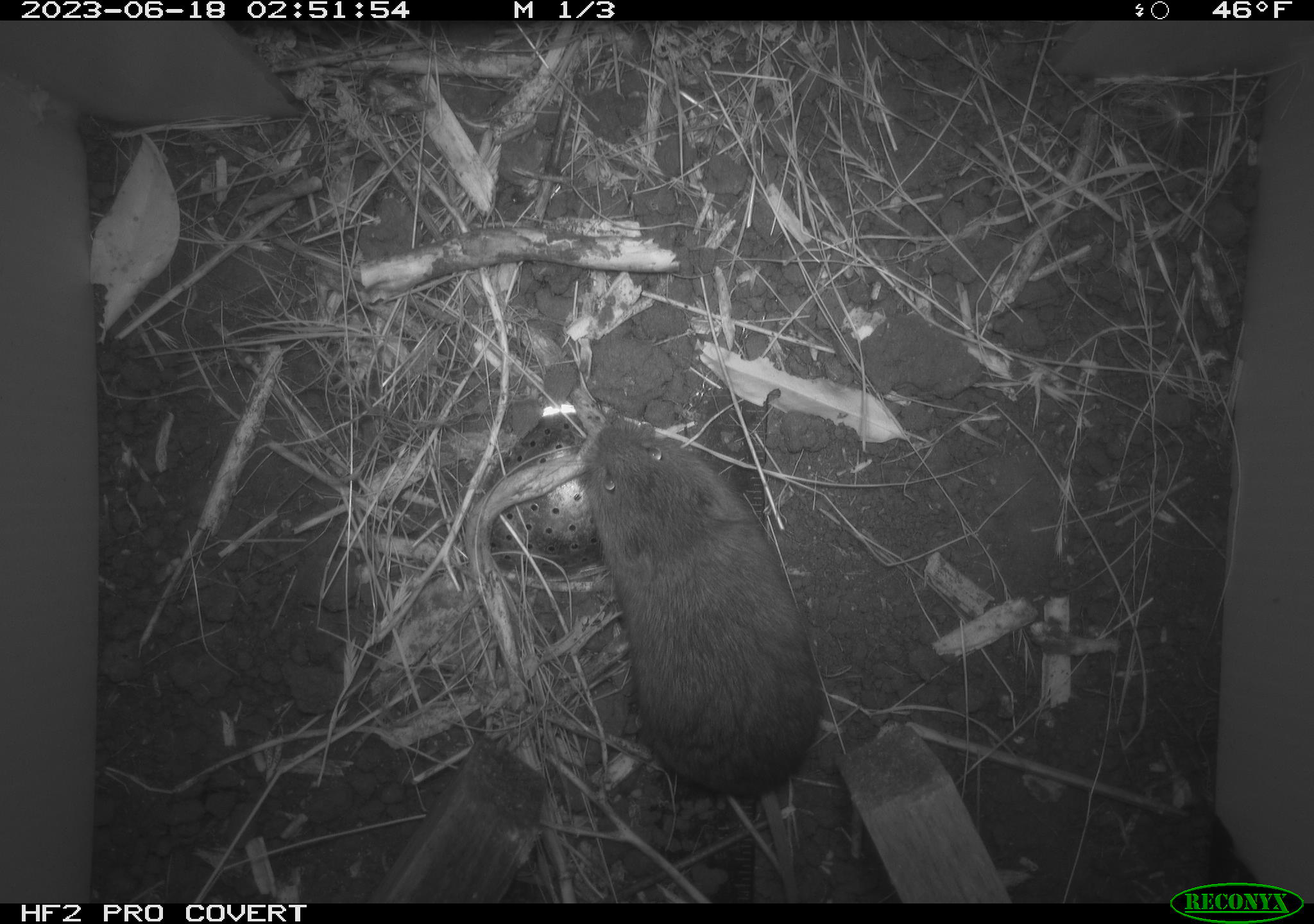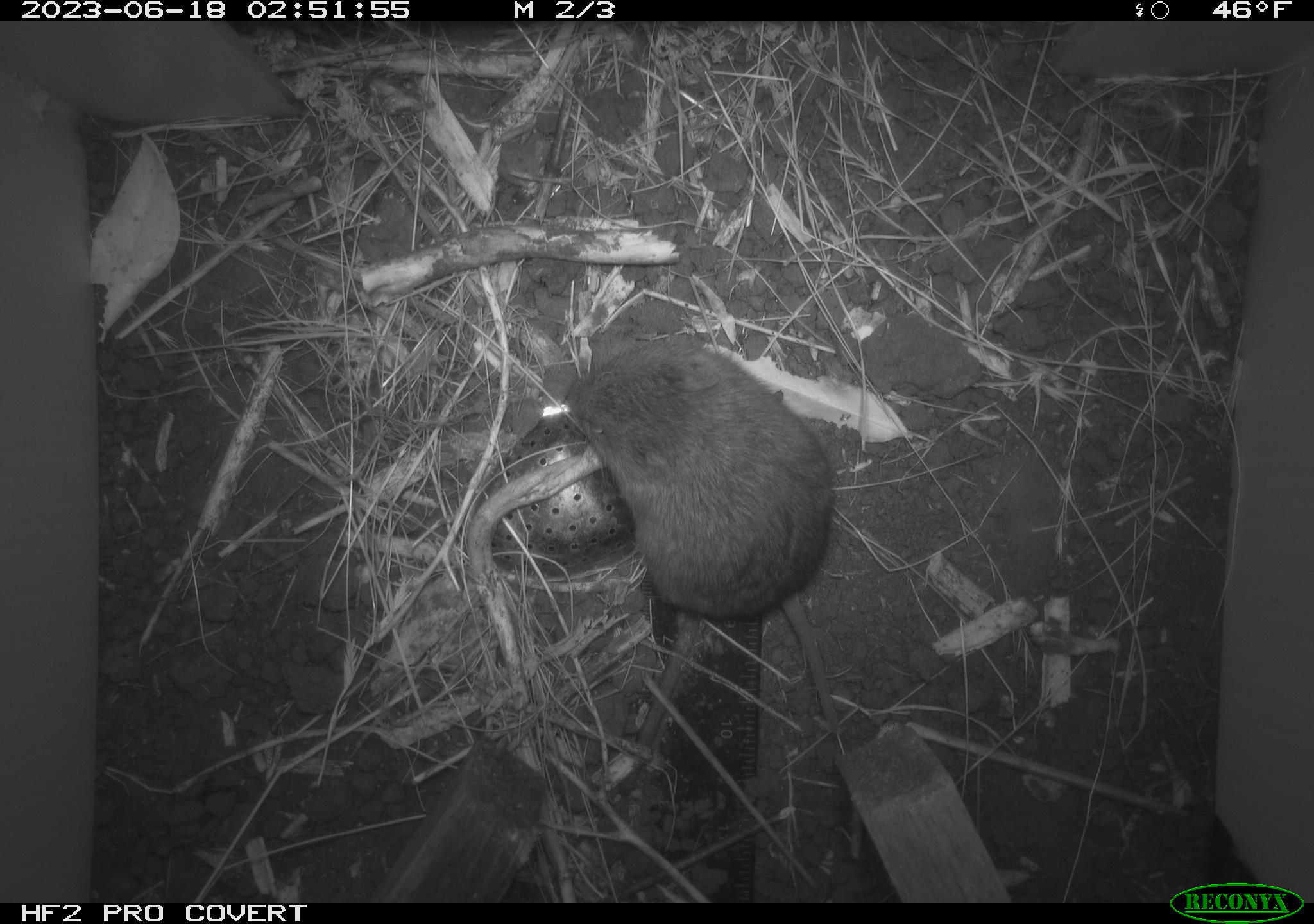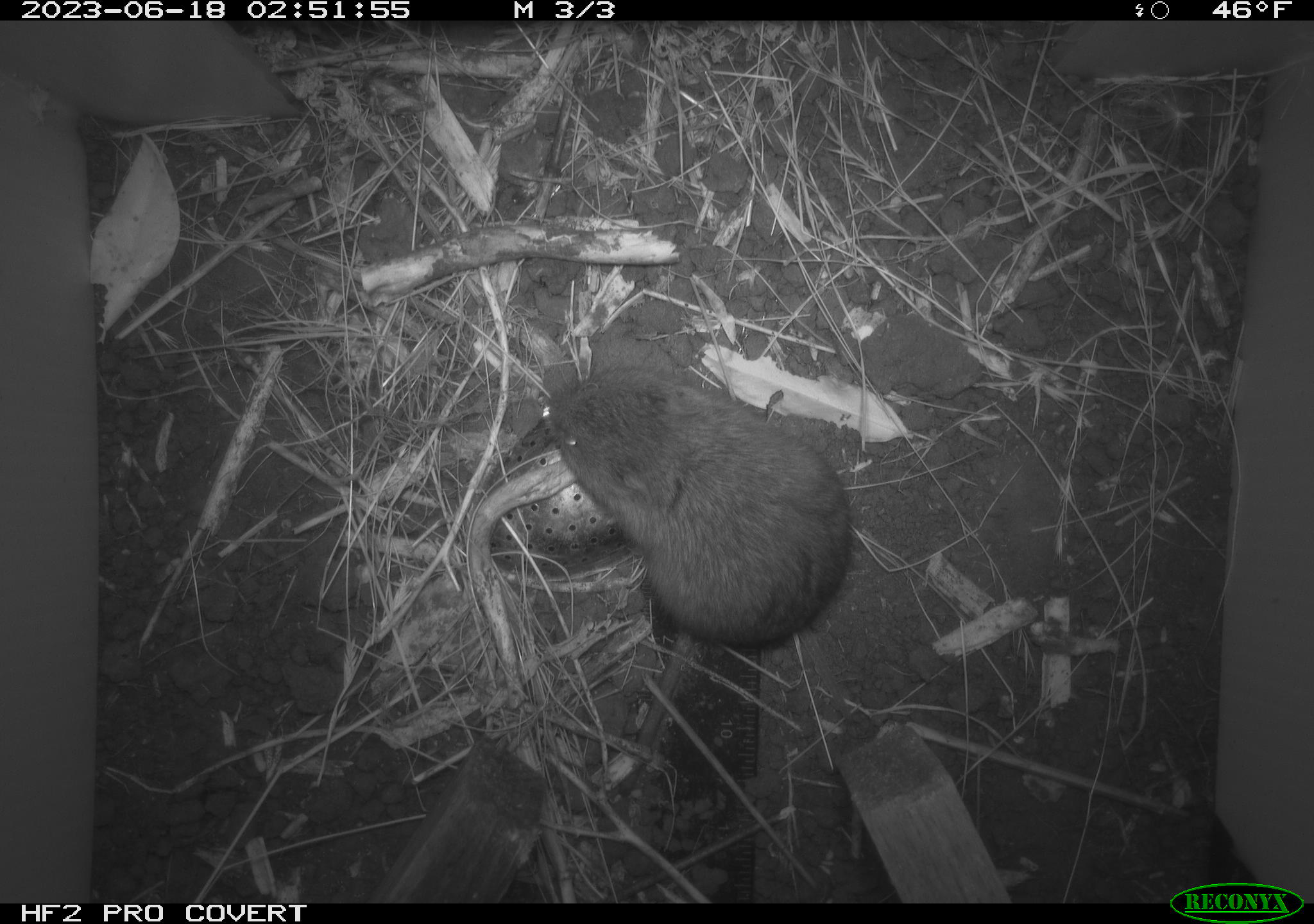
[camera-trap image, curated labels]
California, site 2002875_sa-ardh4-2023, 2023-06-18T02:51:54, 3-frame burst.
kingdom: Animalia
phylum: Chordata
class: Mammalia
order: Rodentia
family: Cricetidae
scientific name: Arvicolinae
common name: voles, lemmings, and muskrats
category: arvicolinae subfamily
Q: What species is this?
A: Arvicolinae subfamily (voles, lemmings, and muskrats) (Arvicolinae).